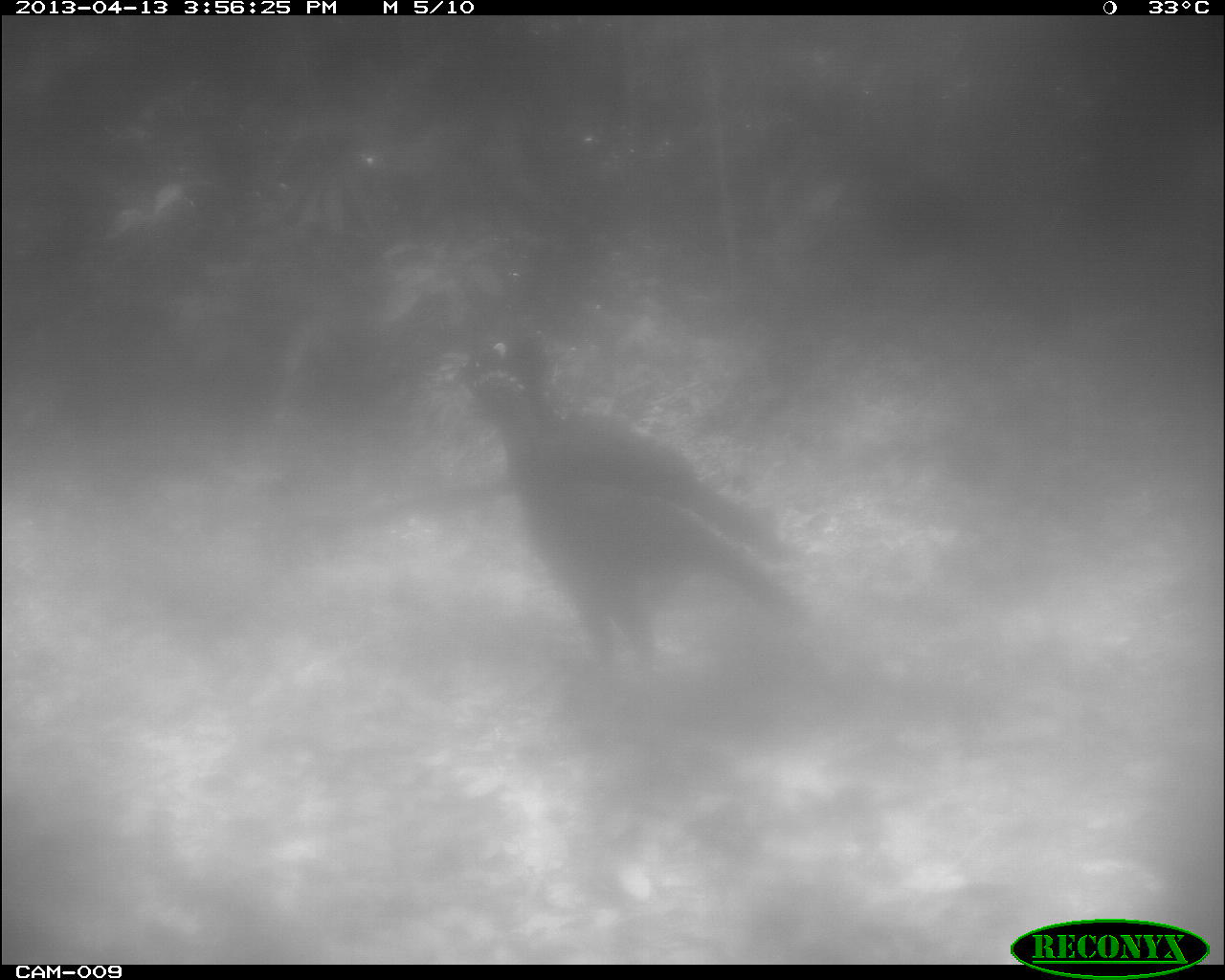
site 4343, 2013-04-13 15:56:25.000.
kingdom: Animalia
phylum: Chordata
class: Aves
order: Galliformes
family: Cracidae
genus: Crax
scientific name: Crax rubra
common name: great curassow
Crax rubra (great curassow), count 2.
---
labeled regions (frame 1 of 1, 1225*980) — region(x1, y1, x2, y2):
crax rubra: region(436, 330, 816, 690)